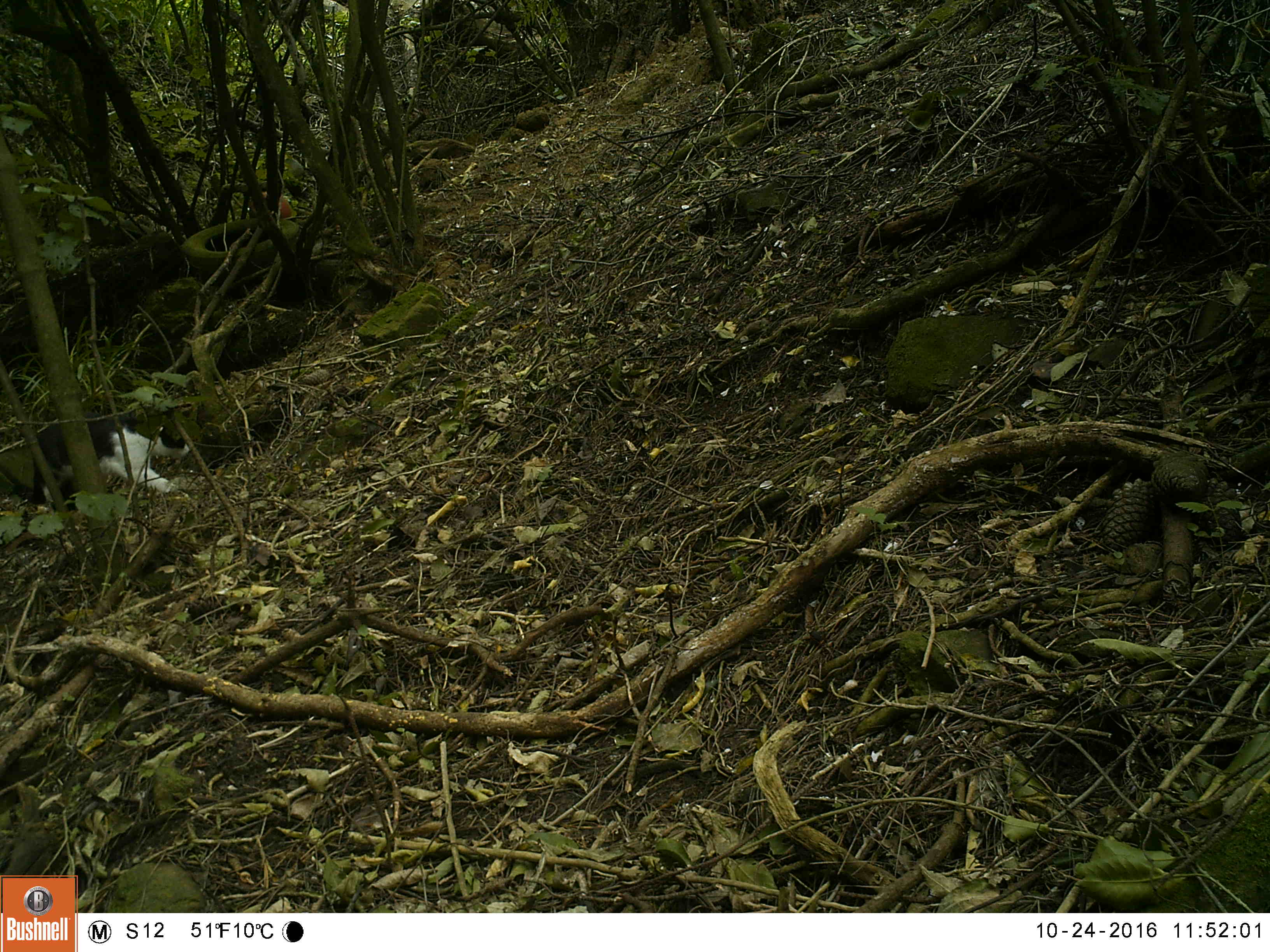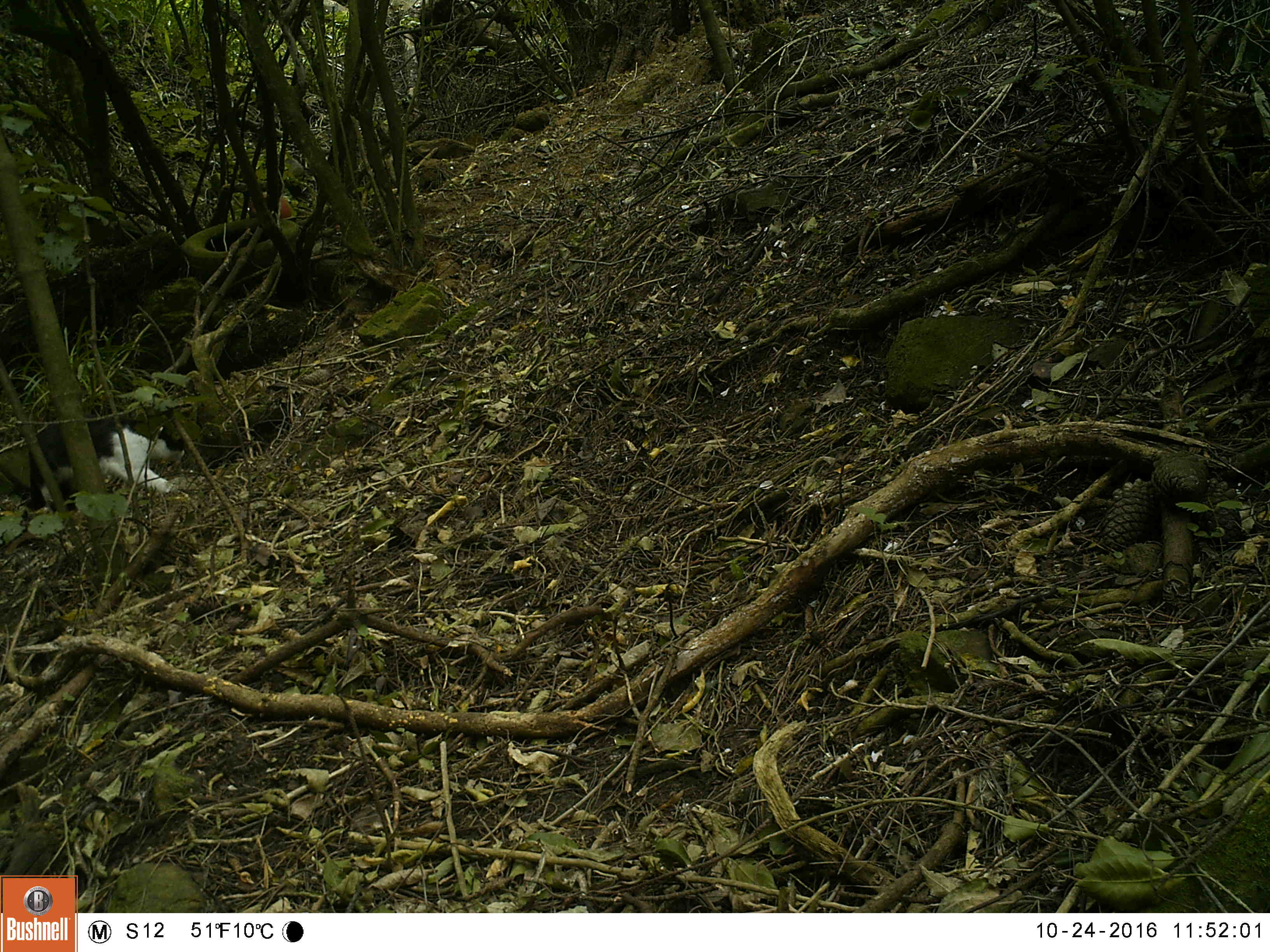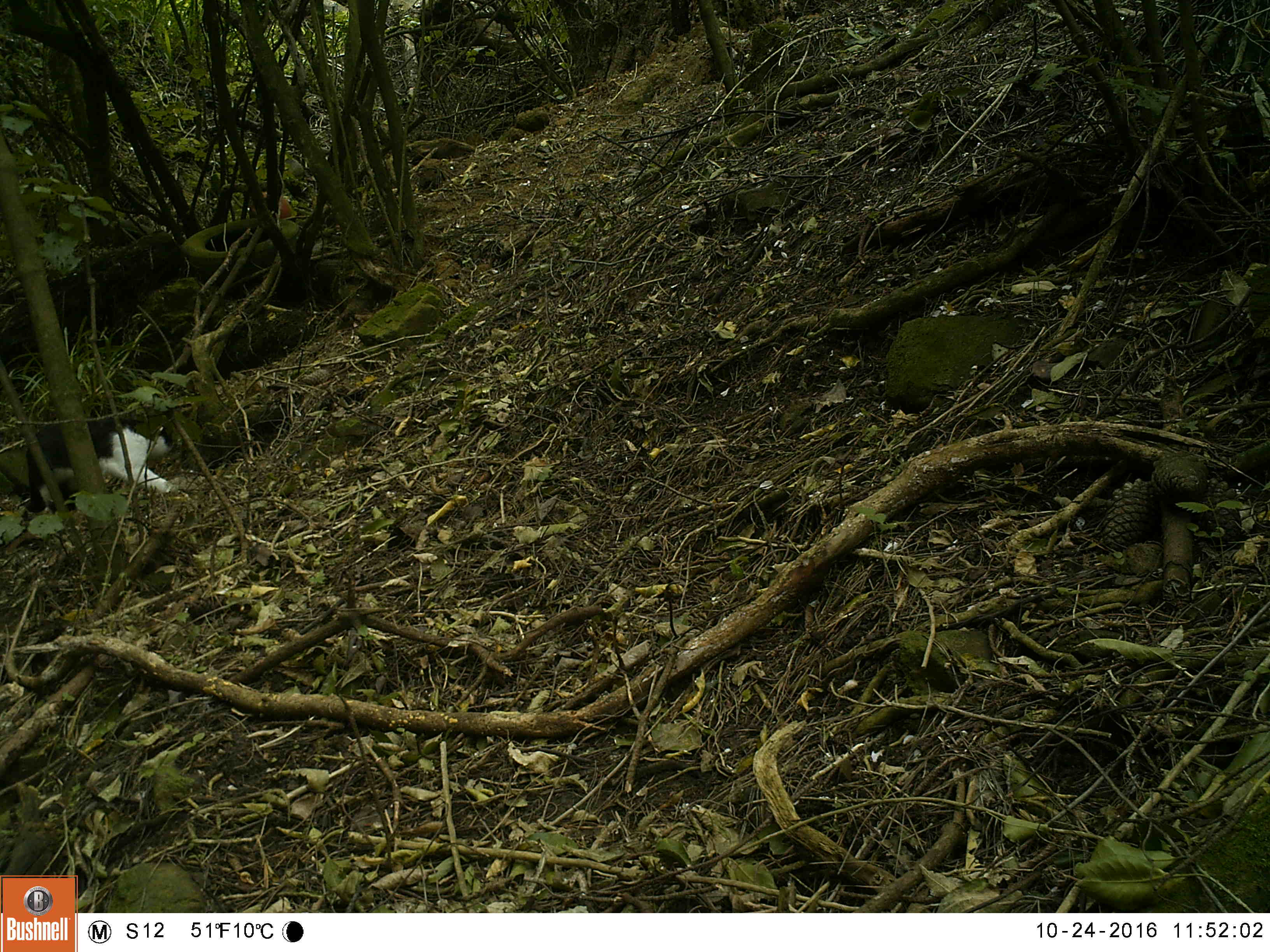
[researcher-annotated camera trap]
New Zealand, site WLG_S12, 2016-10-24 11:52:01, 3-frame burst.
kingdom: Animalia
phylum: Chordata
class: Mammalia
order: Carnivora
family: Felidae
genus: Felis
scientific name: Felis catus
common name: domestic cat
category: cat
Cat (domestic cat) (Felis catus).